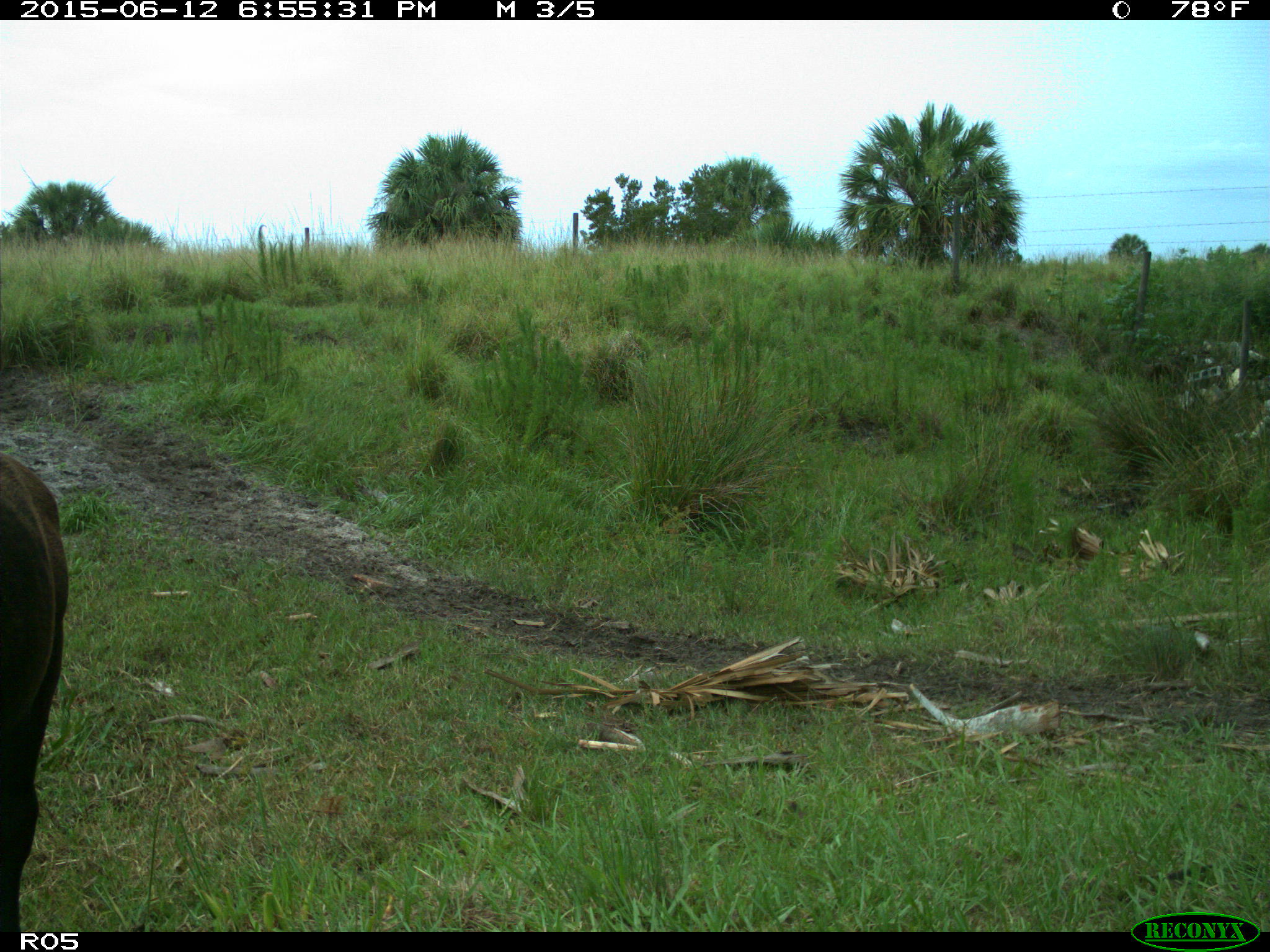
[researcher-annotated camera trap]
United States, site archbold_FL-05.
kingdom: Animalia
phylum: Chordata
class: Mammalia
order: Artiodactyla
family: Bovidae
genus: Bos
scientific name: Bos taurus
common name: domestic cow